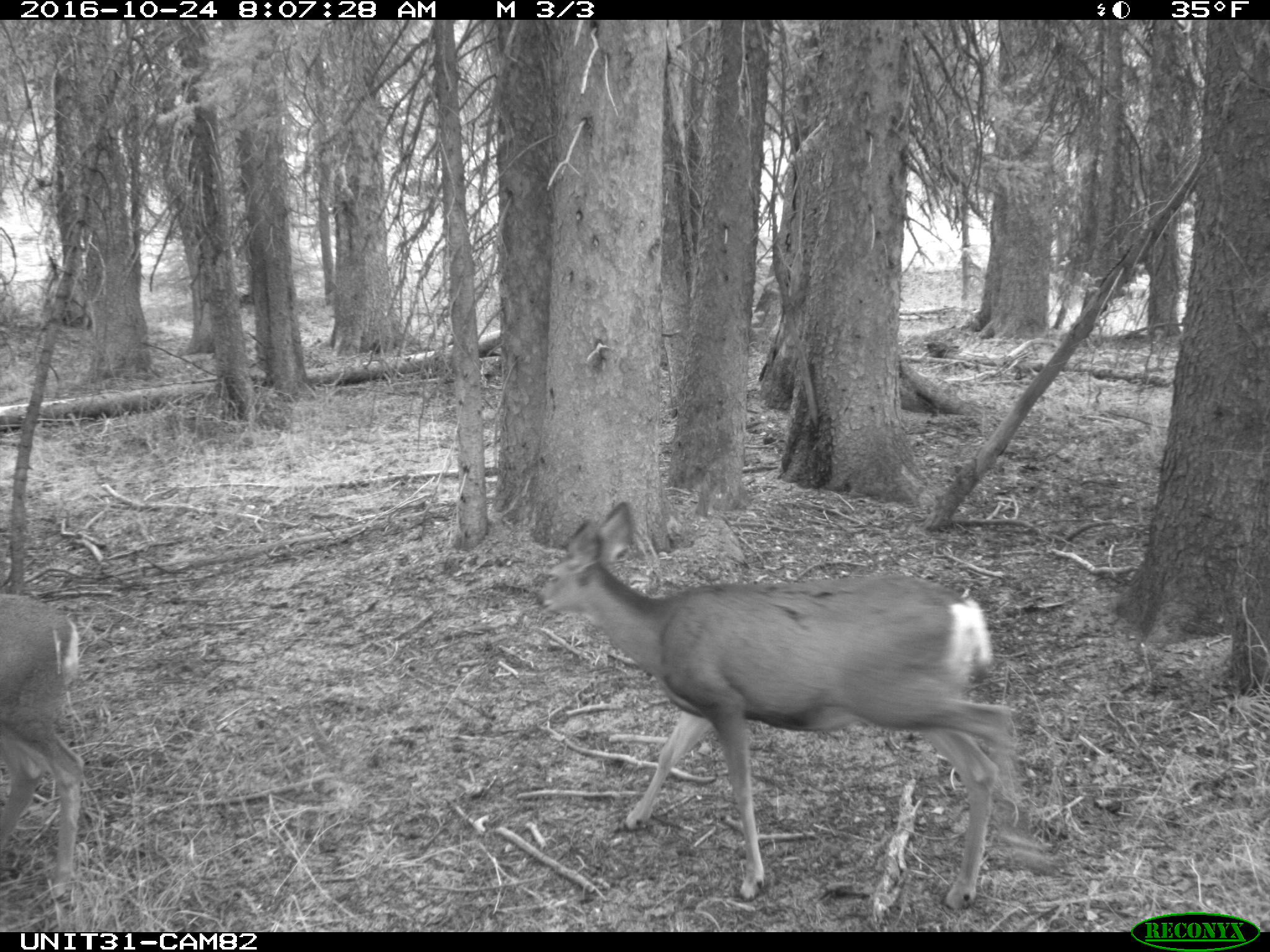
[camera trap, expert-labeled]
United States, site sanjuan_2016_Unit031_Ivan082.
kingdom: Animalia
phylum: Chordata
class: Mammalia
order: Artiodactyla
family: Cervidae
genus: Odocoileus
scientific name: Odocoileus hemionus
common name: mule deer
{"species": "Odocoileus hemionus (mule deer)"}